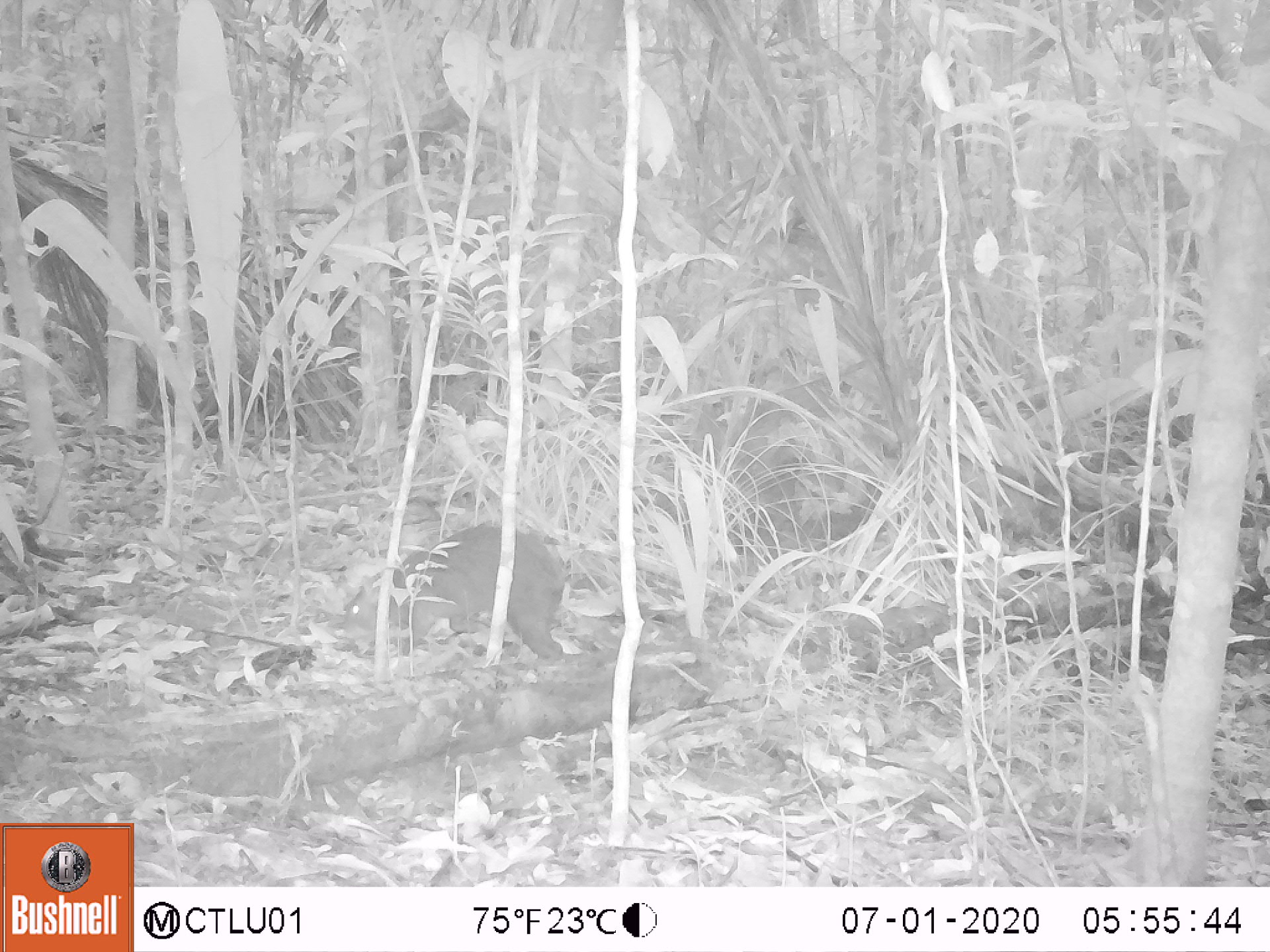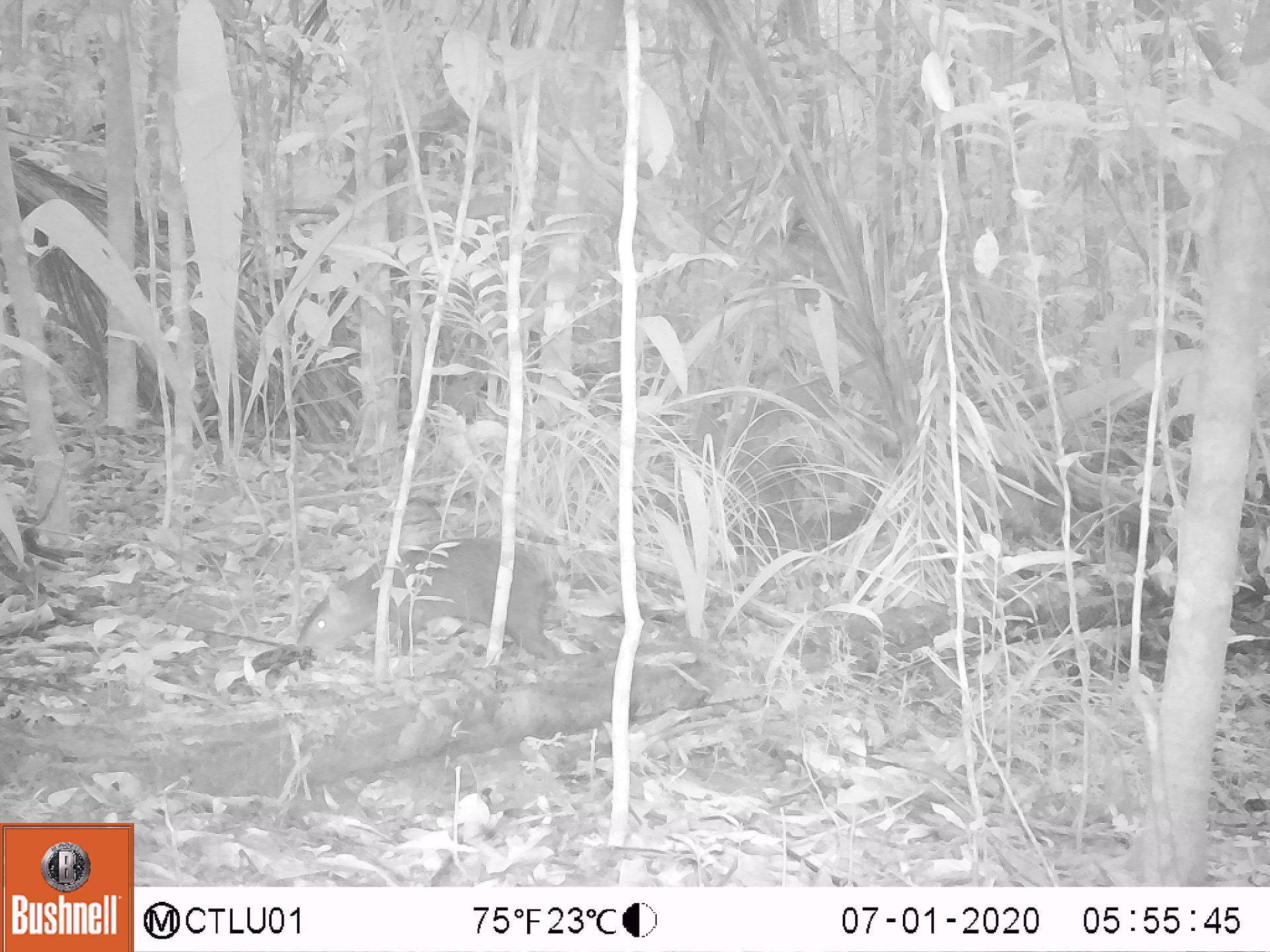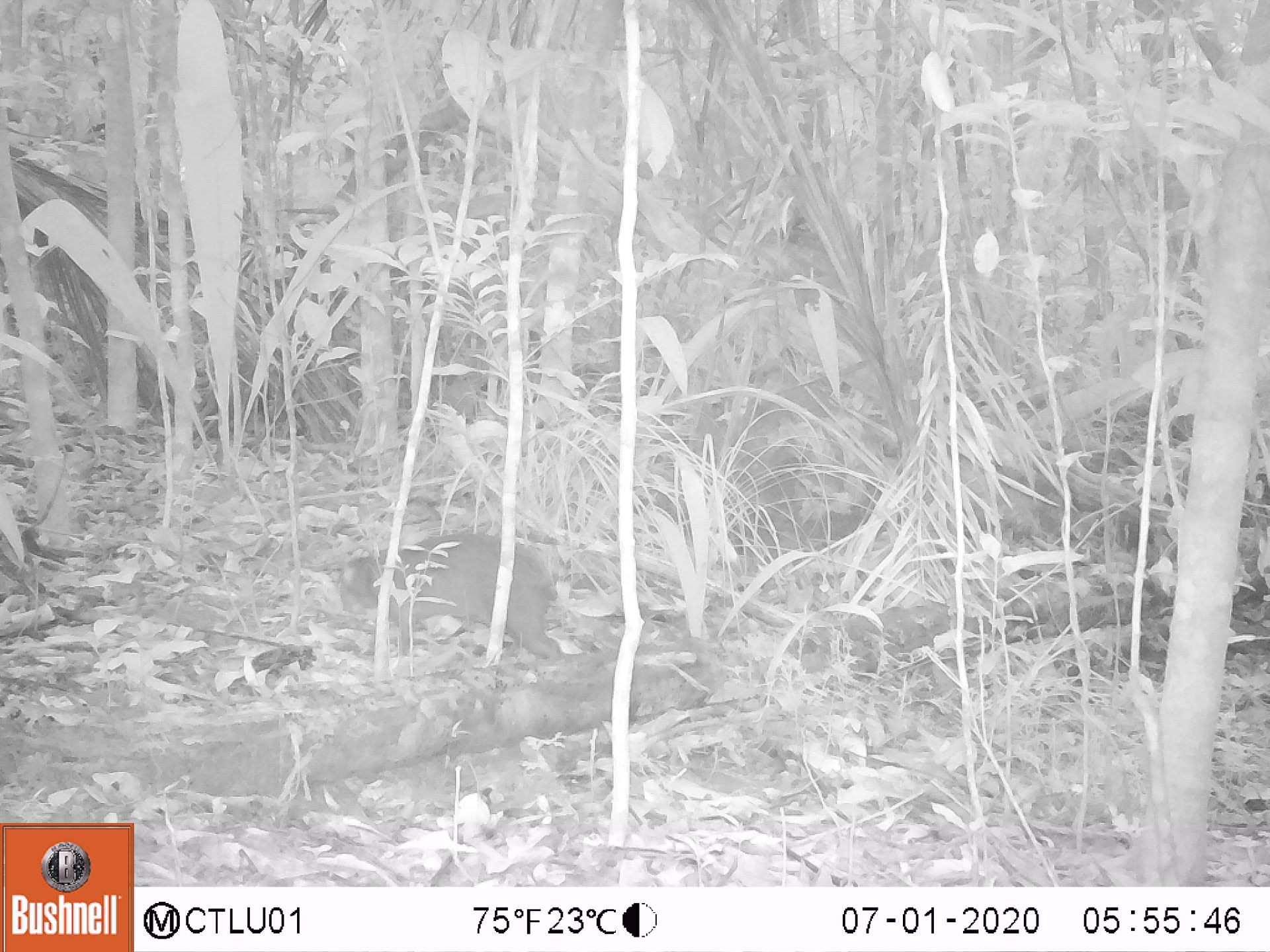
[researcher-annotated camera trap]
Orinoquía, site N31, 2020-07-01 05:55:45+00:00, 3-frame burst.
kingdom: Animalia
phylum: Chordata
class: Mammalia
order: Rodentia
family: Dasyproctidae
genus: Dasyprocta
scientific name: Dasyprocta fuliginosa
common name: black agouti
Black agouti (Dasyprocta fuliginosa).